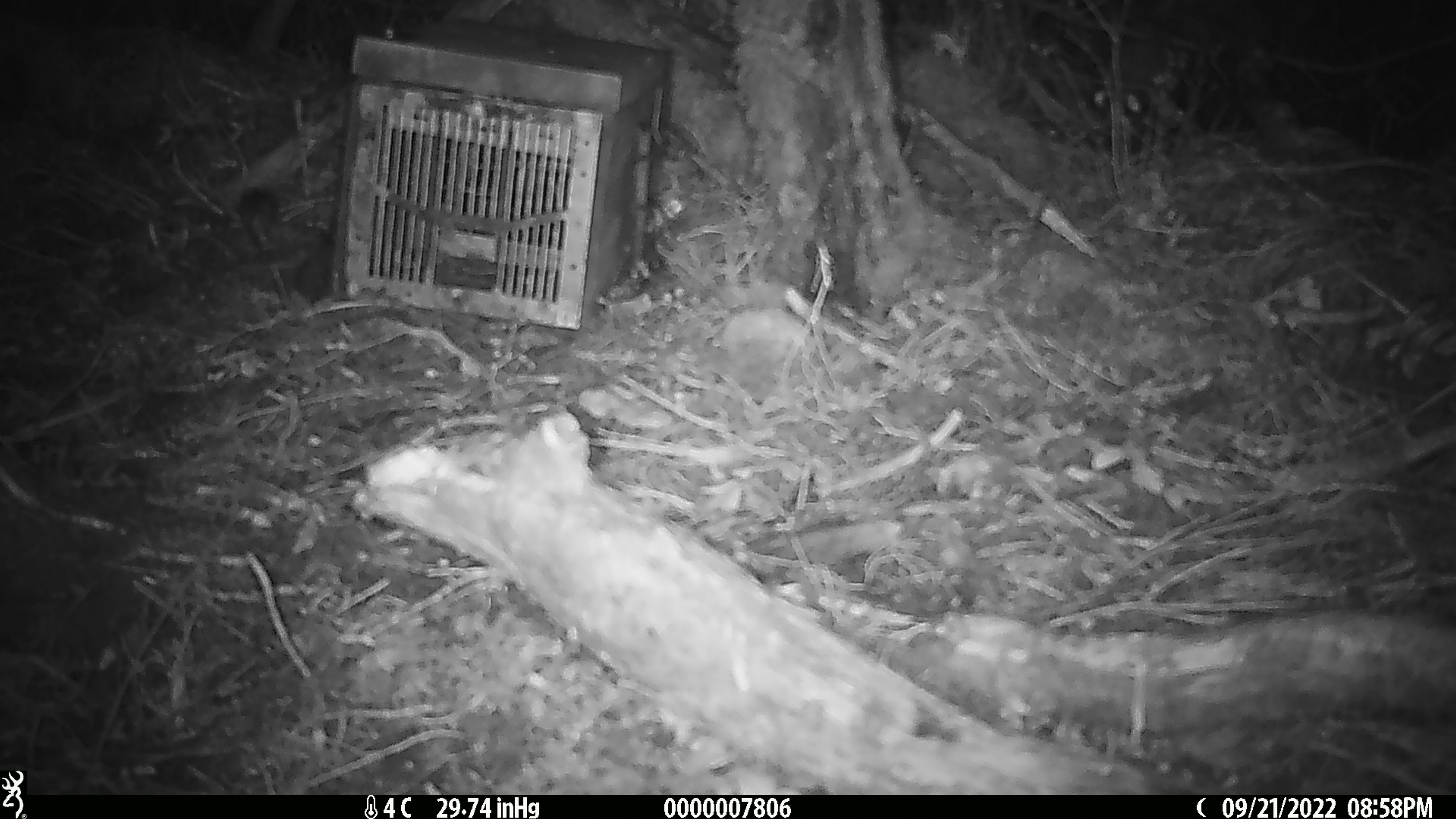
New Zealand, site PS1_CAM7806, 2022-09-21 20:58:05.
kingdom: Animalia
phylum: Chordata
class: Mammalia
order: Rodentia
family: Muridae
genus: Mus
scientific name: Mus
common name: mouse